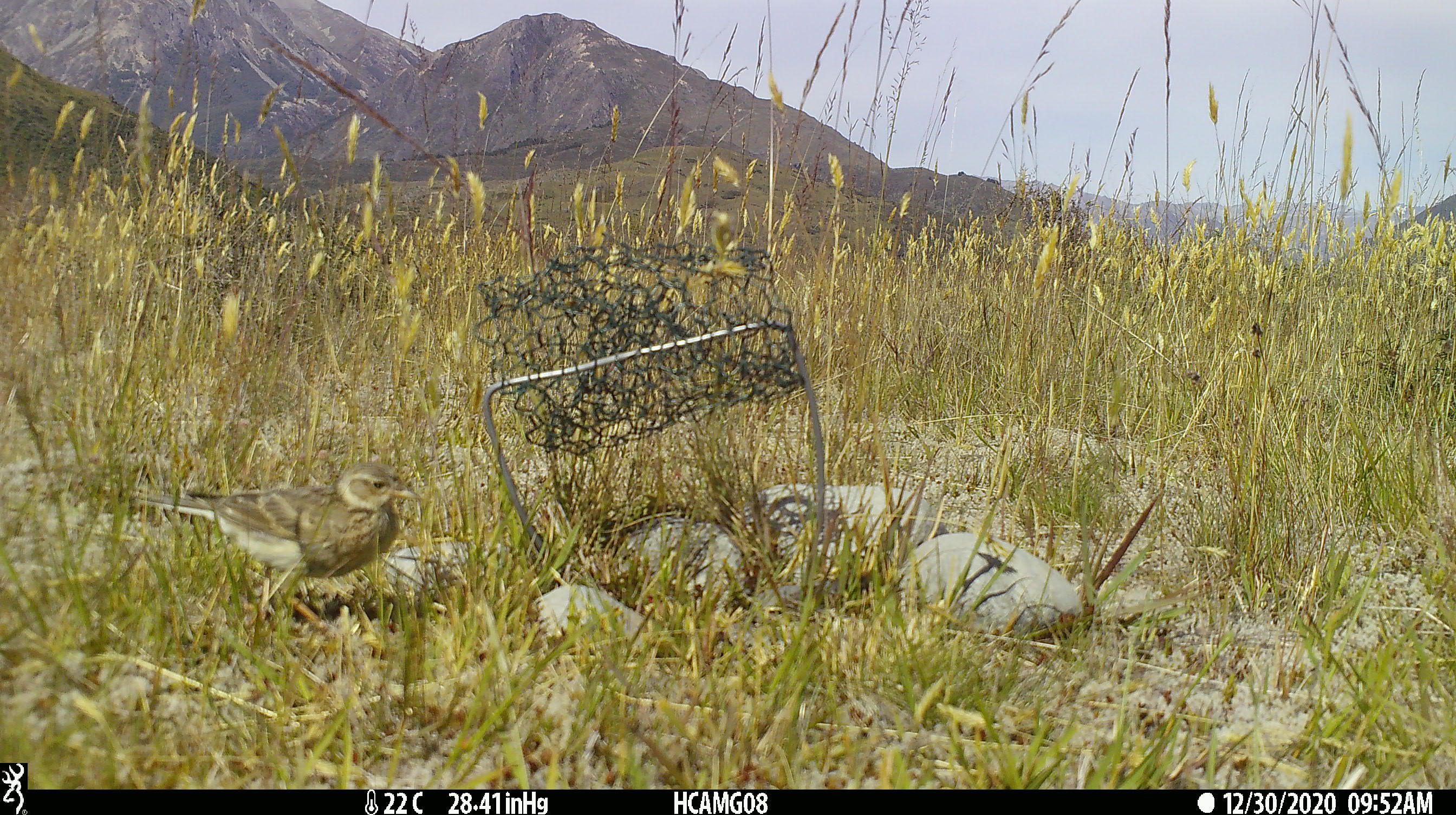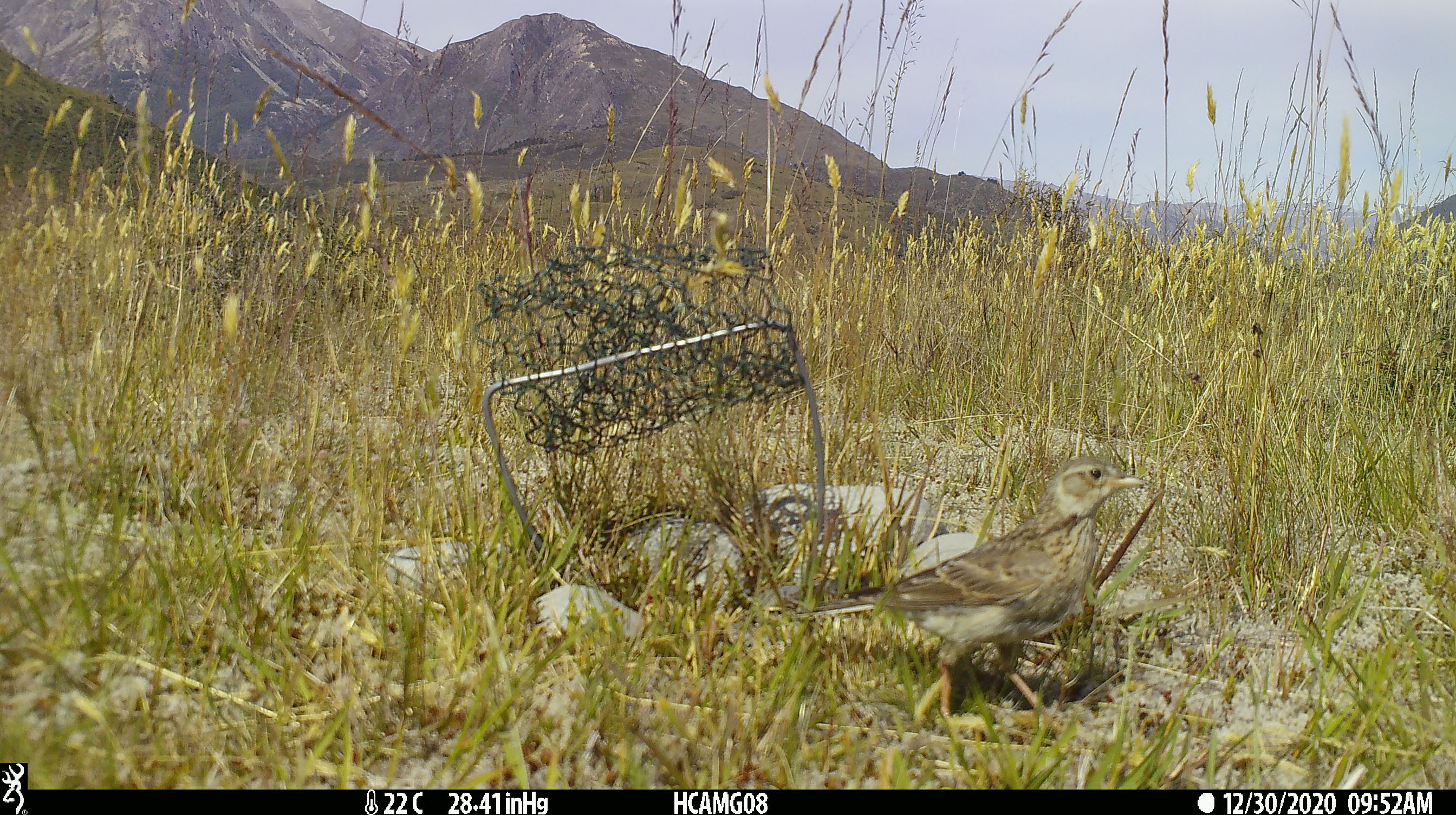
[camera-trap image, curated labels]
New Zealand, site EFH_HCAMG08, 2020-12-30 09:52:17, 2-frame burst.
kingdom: Animalia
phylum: Chordata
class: Aves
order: Passeriformes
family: Motacillidae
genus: Anthus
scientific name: Anthus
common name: pipit